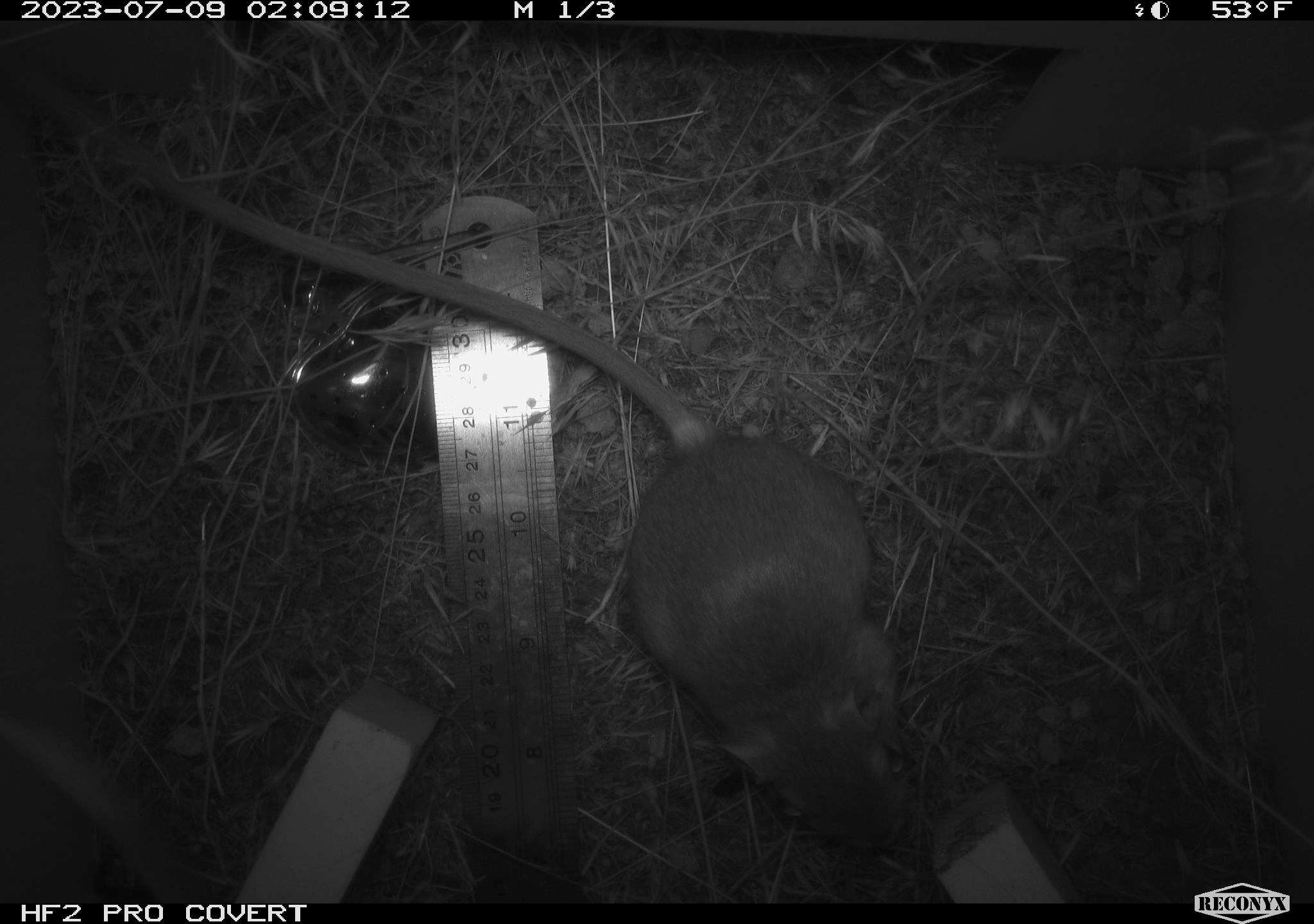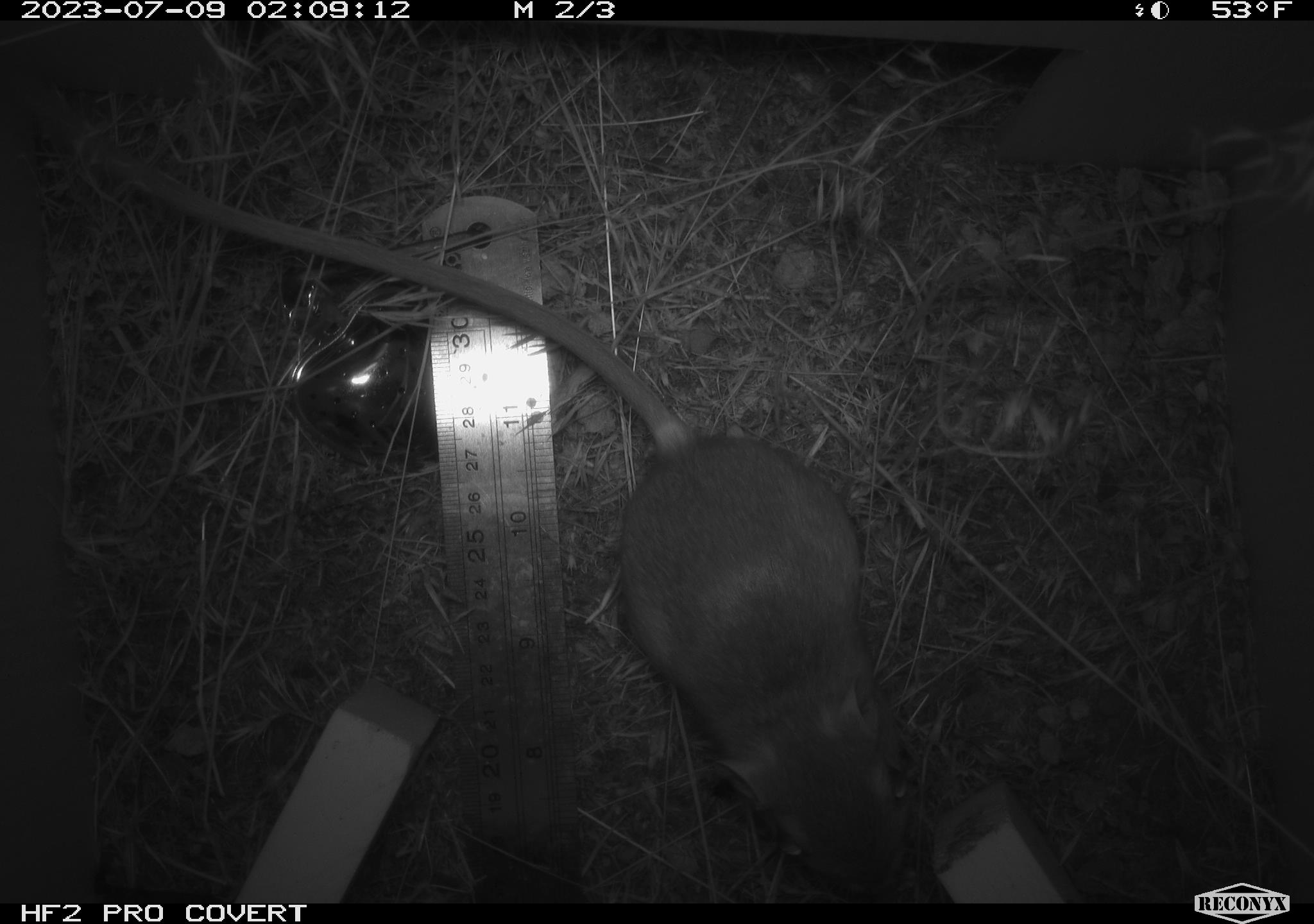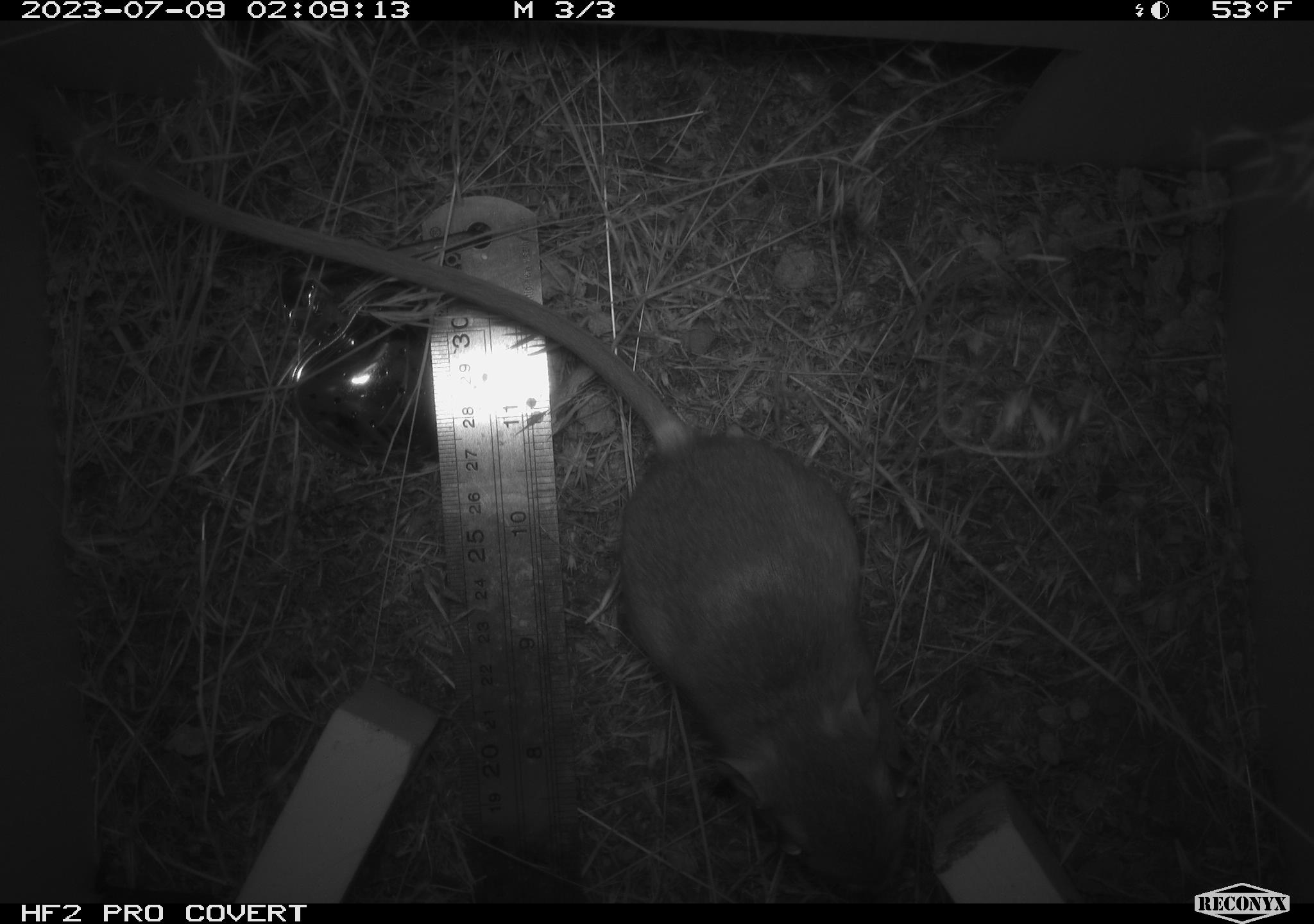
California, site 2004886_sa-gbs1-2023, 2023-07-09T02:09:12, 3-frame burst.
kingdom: Animalia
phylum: Chordata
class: Mammalia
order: Rodentia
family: Heteromyidae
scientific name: Heteromyidae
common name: kangaroo rats and pocket mice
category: heteromyidae family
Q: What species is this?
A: Heteromyidae family (kangaroo rats and pocket mice) (Heteromyidae).